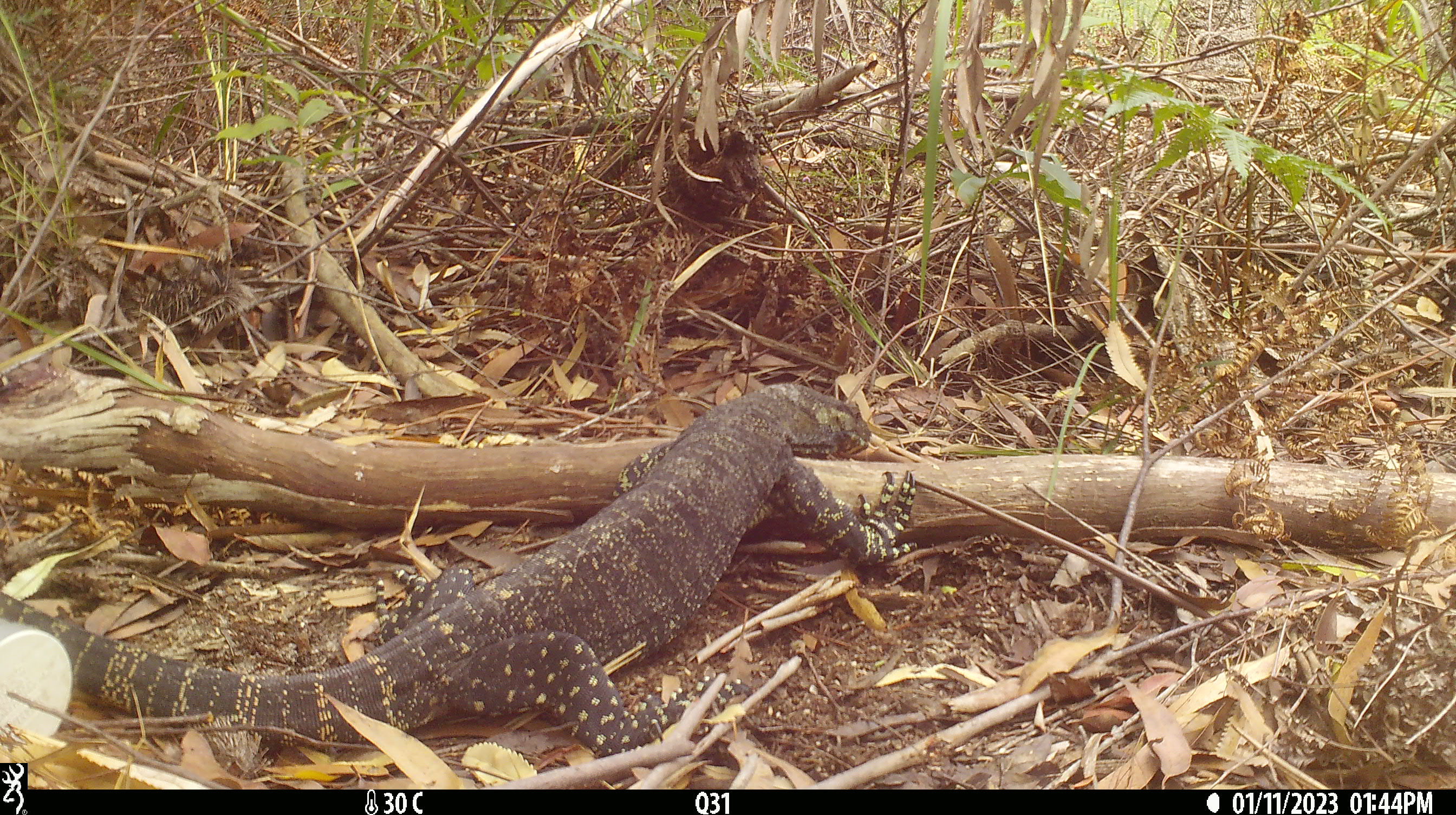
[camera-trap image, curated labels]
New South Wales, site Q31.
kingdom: Animalia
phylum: Chordata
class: Reptilia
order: Squamata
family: Varanidae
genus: Varanus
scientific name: Varanus varius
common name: lace monitor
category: goanna